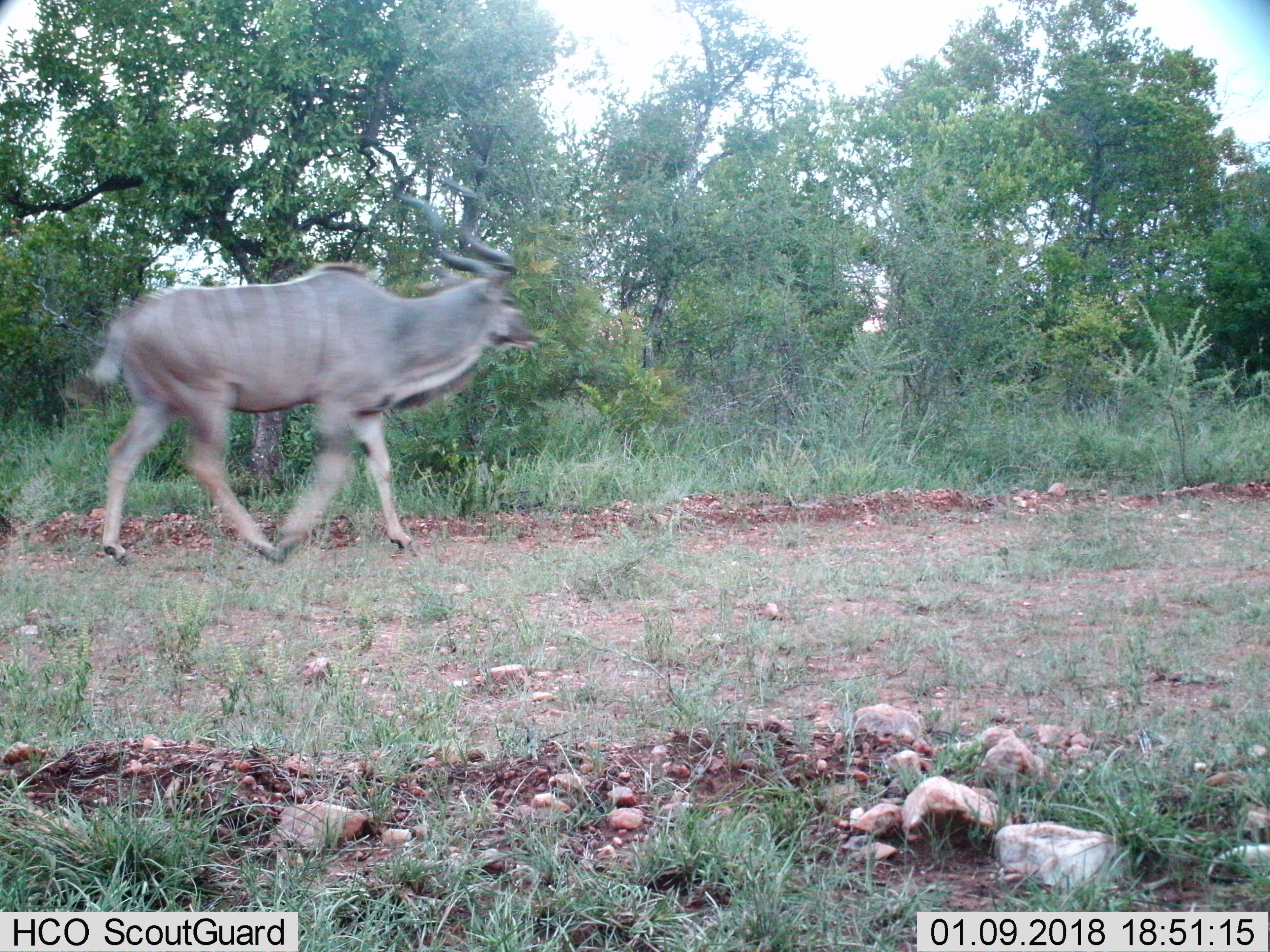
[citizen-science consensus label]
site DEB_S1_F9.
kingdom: Animalia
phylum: Chordata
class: Mammalia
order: Artiodactyla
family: Bovidae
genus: Tragelaphus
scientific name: Tragelaphus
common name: kudu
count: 1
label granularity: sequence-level